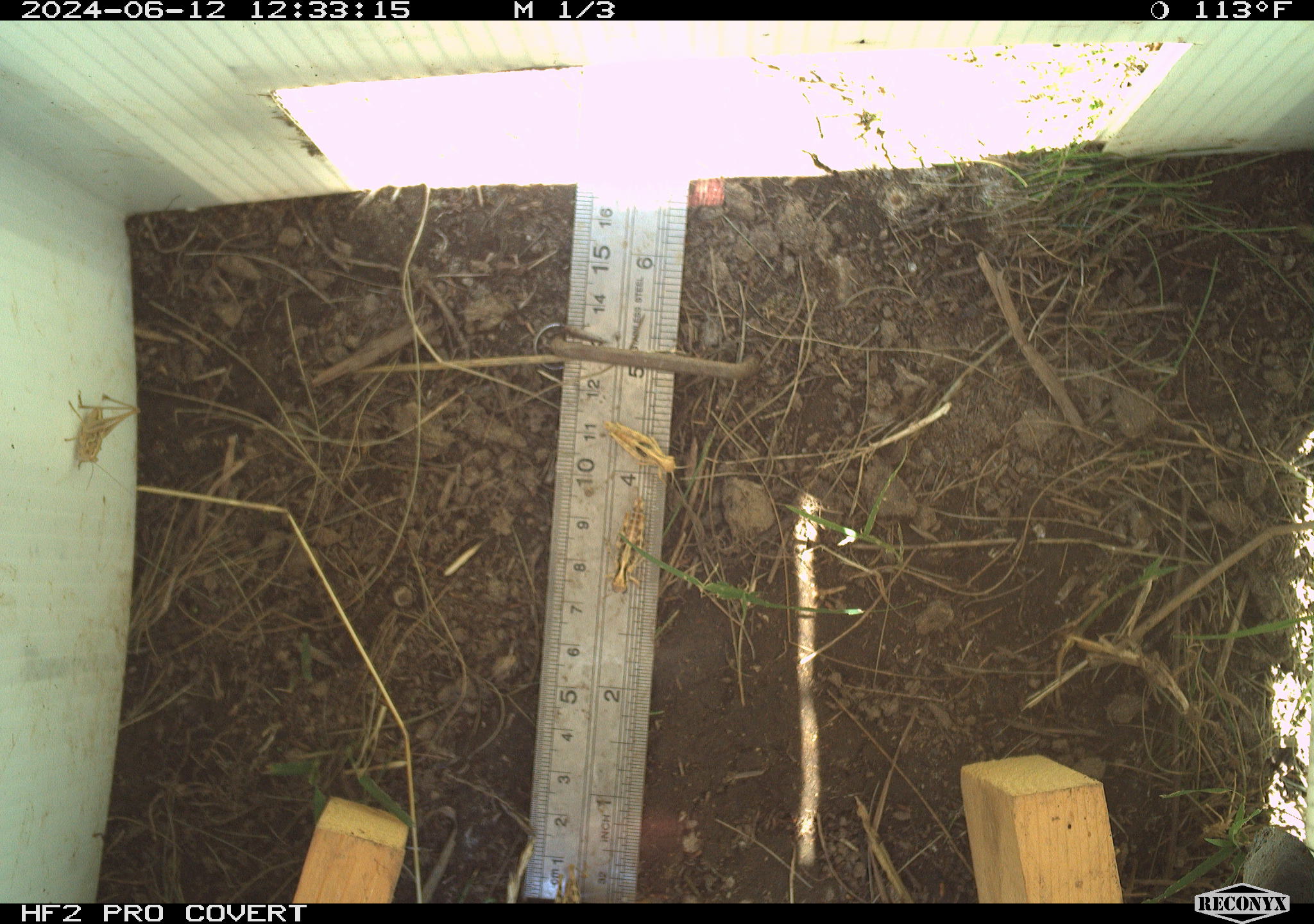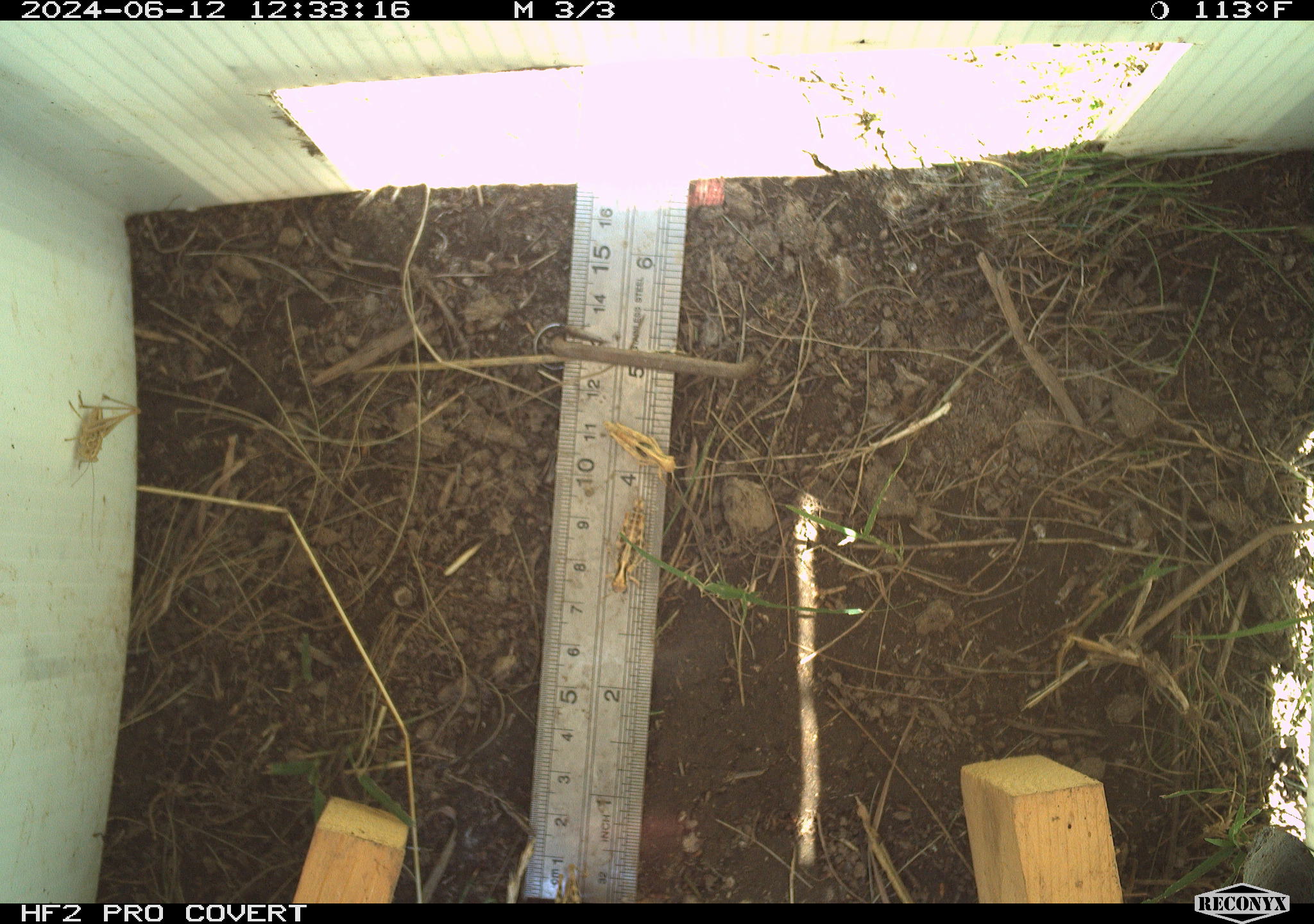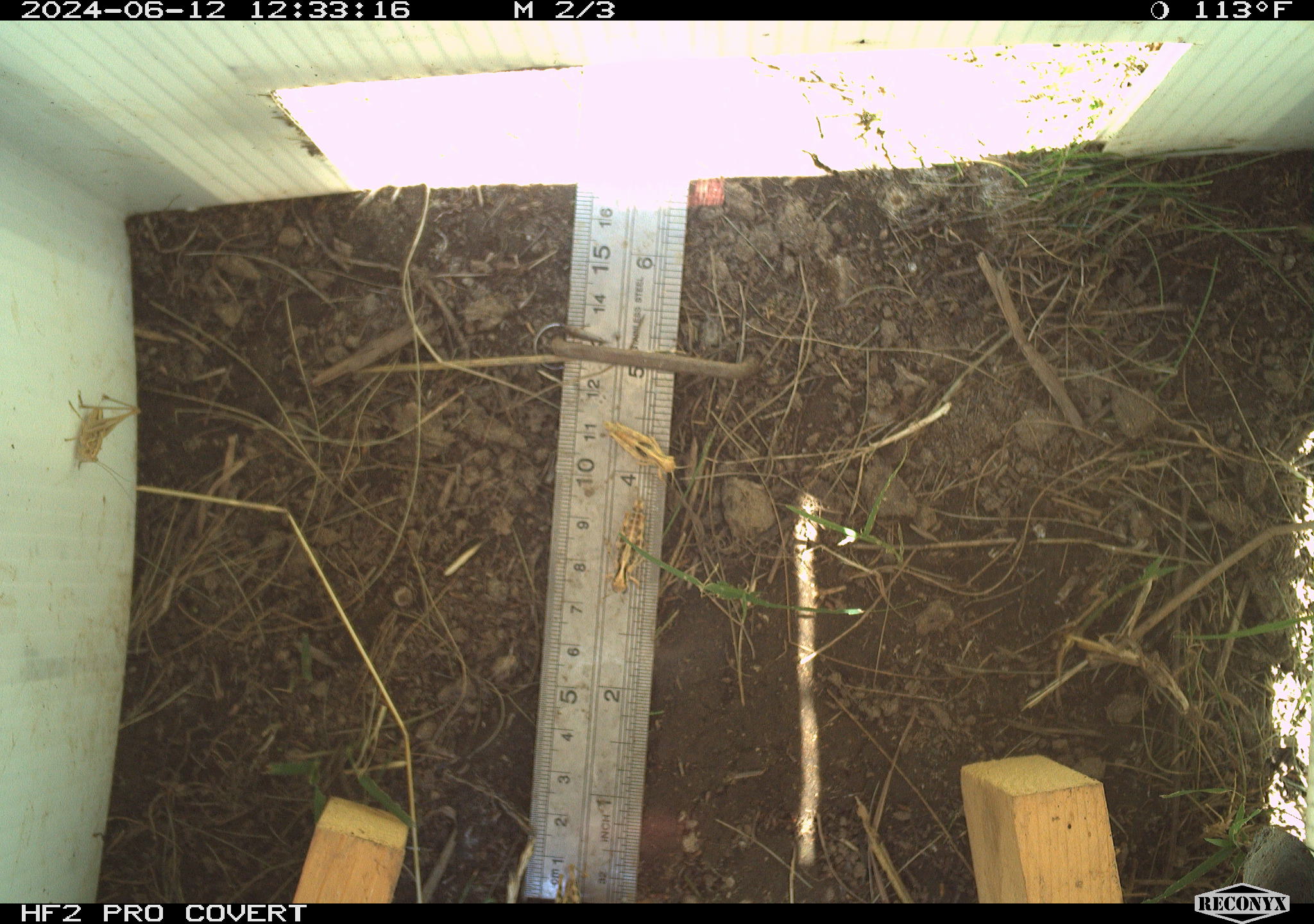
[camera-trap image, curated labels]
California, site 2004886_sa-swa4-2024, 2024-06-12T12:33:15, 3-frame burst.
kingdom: Animalia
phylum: Arthropoda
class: Insecta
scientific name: Insecta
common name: insect